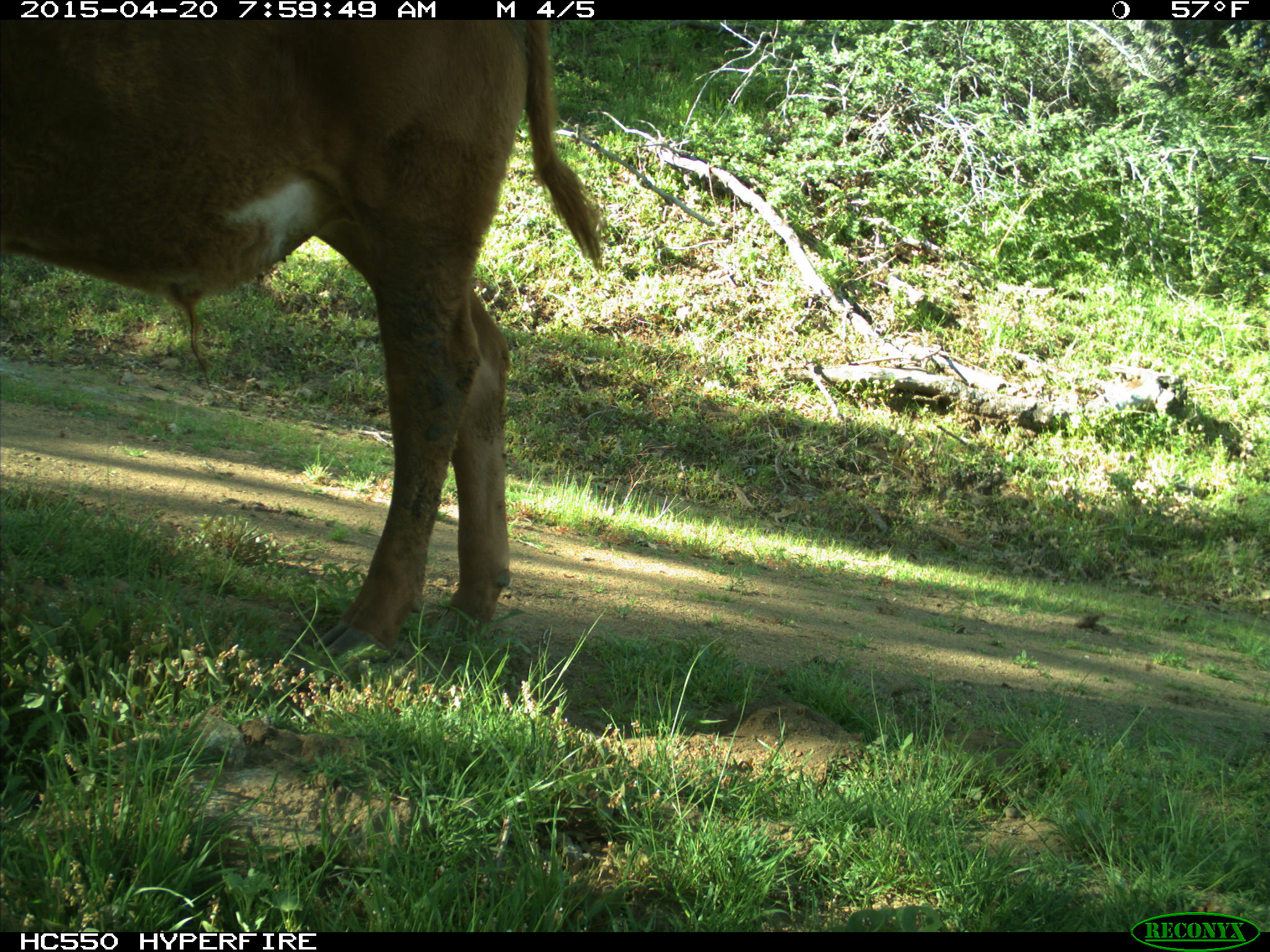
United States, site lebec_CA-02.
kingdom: Animalia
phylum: Chordata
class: Mammalia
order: Artiodactyla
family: Bovidae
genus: Bos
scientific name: Bos taurus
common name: domestic cow